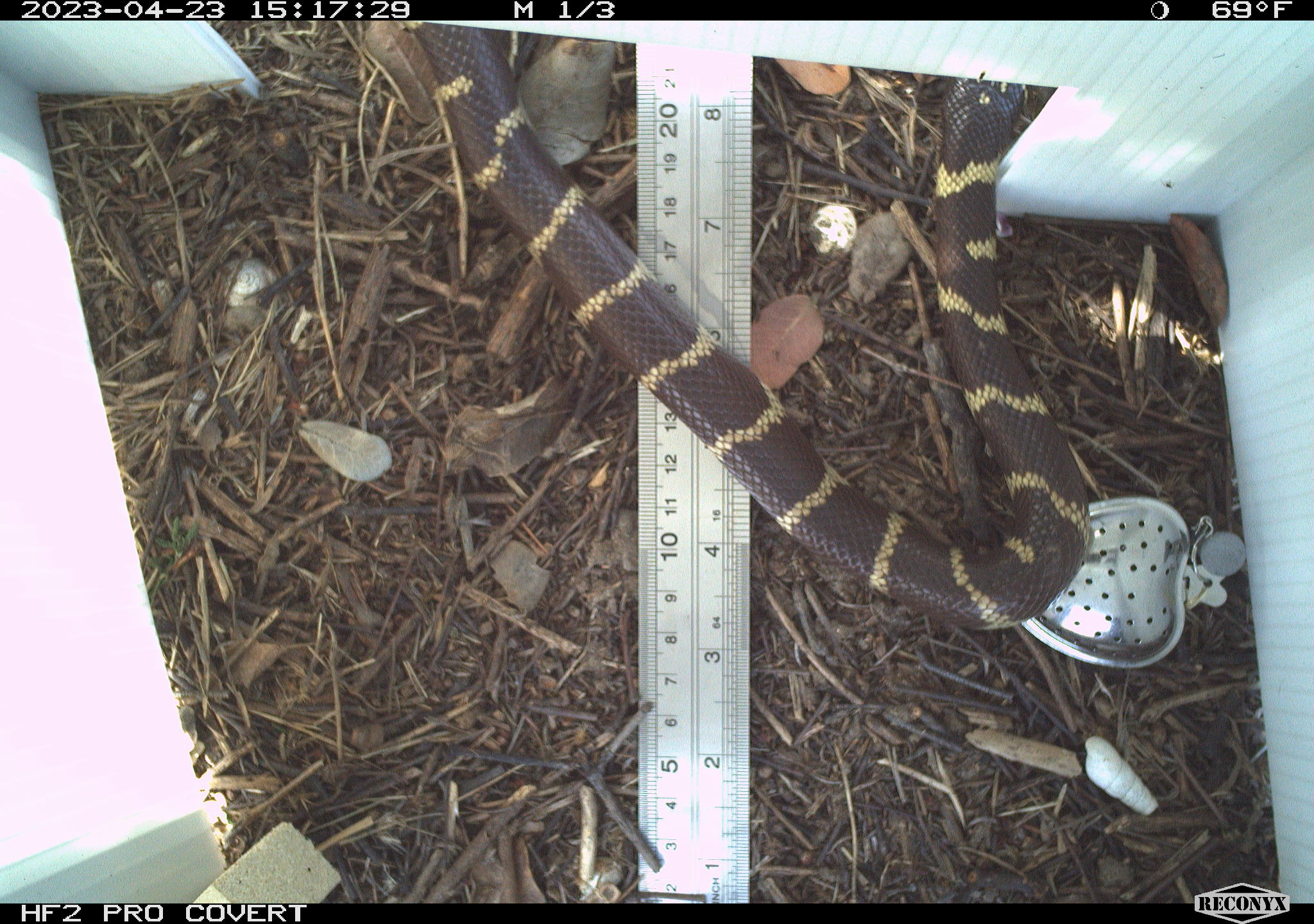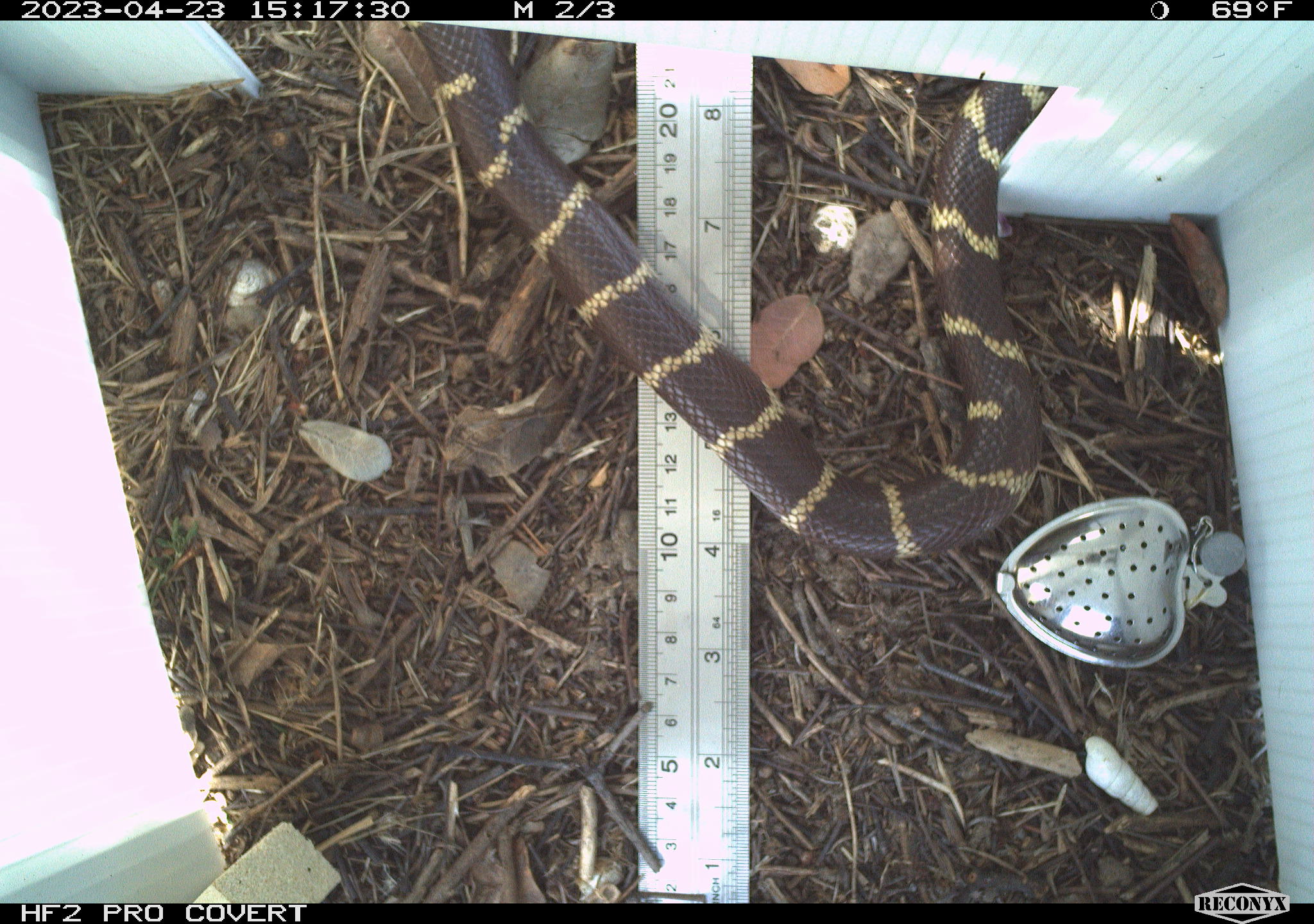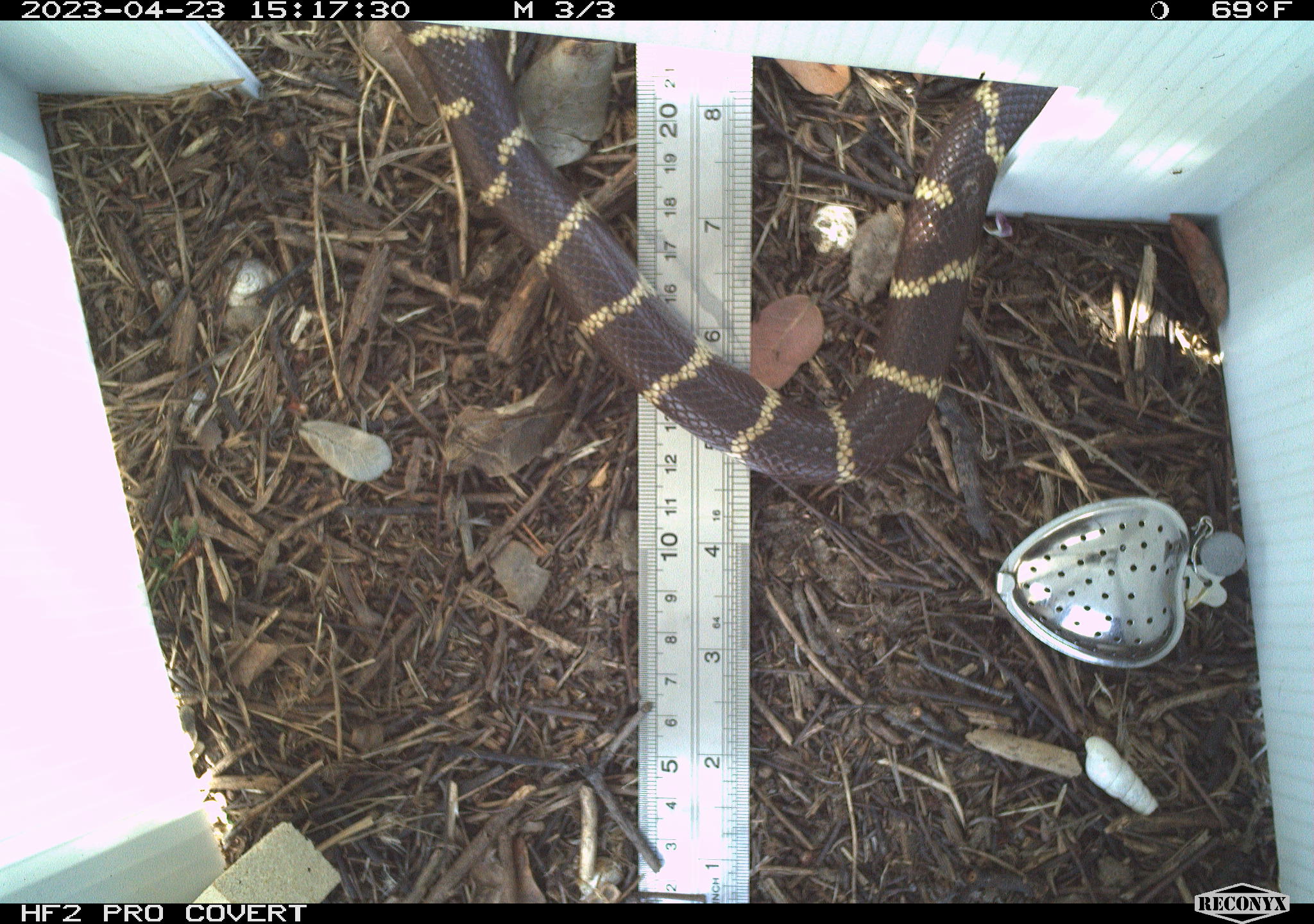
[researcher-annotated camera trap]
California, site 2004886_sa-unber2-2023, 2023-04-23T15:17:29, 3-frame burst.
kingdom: Animalia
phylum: Chordata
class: Reptilia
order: Squamata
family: Colubridae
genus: Lampropeltis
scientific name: Lampropeltis californiae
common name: california kingsnake